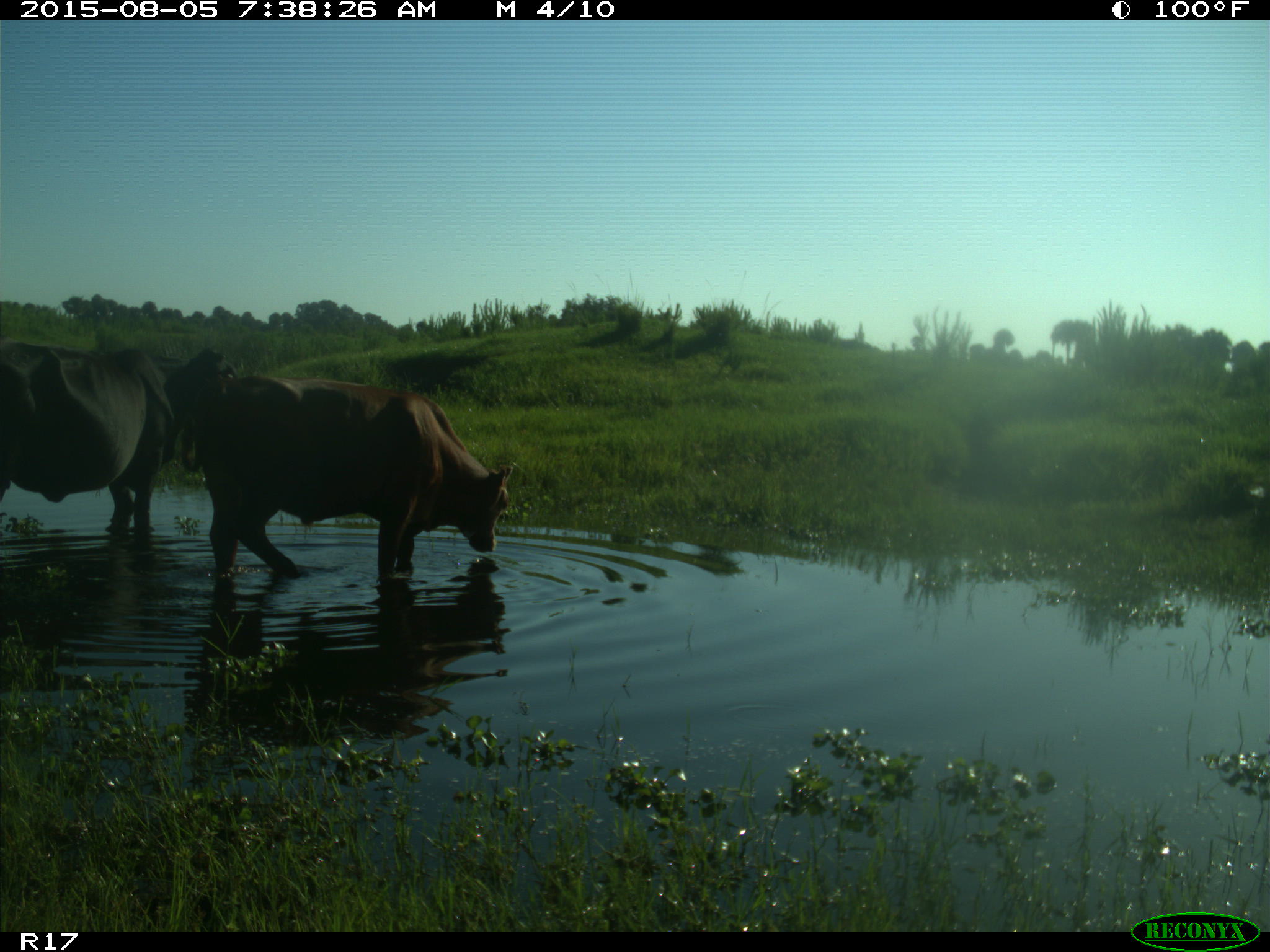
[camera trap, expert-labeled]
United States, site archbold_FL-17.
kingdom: Animalia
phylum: Chordata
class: Mammalia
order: Artiodactyla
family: Bovidae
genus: Bos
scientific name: Bos taurus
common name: domestic cow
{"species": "Bos taurus (domestic cow)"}